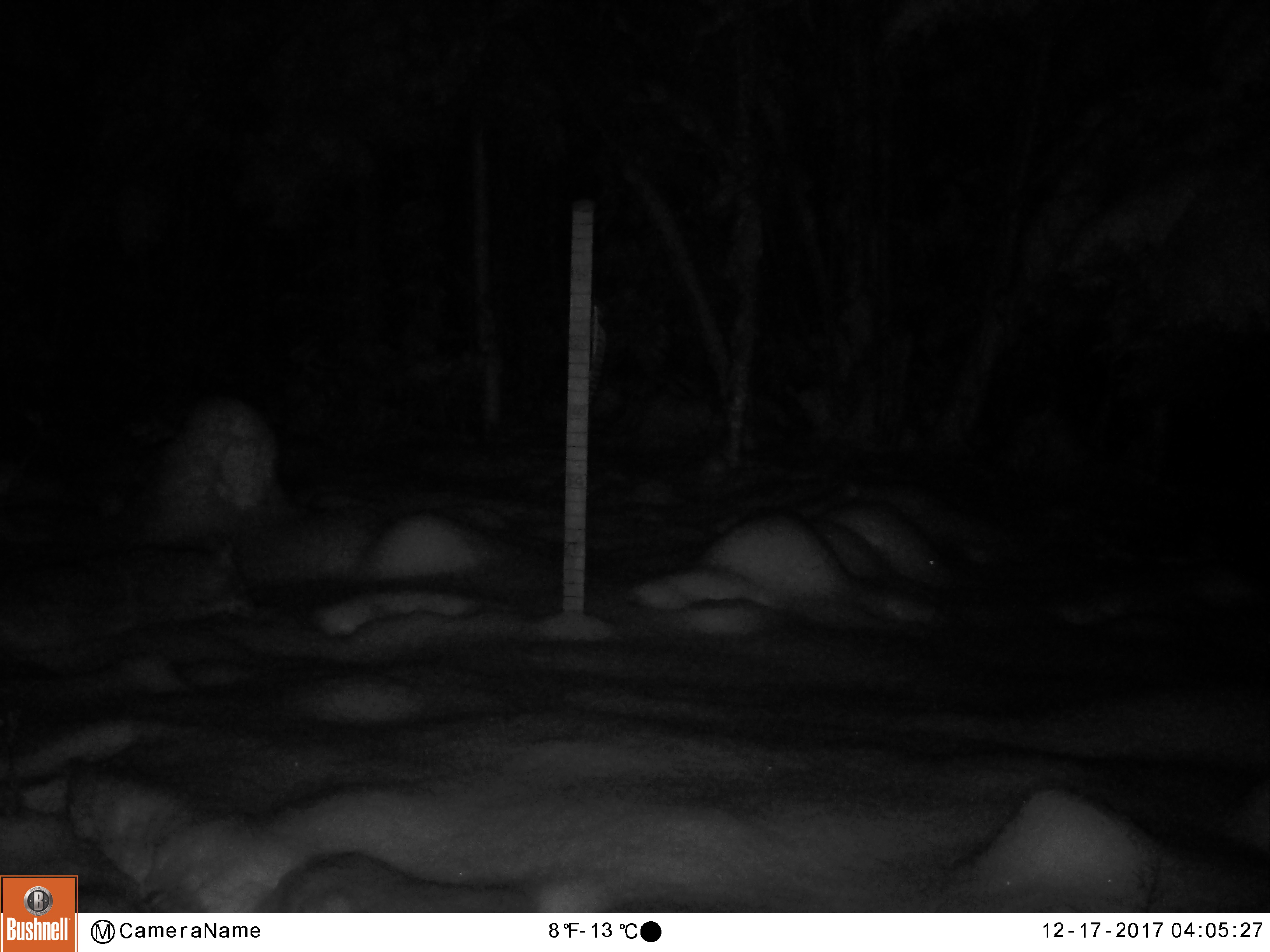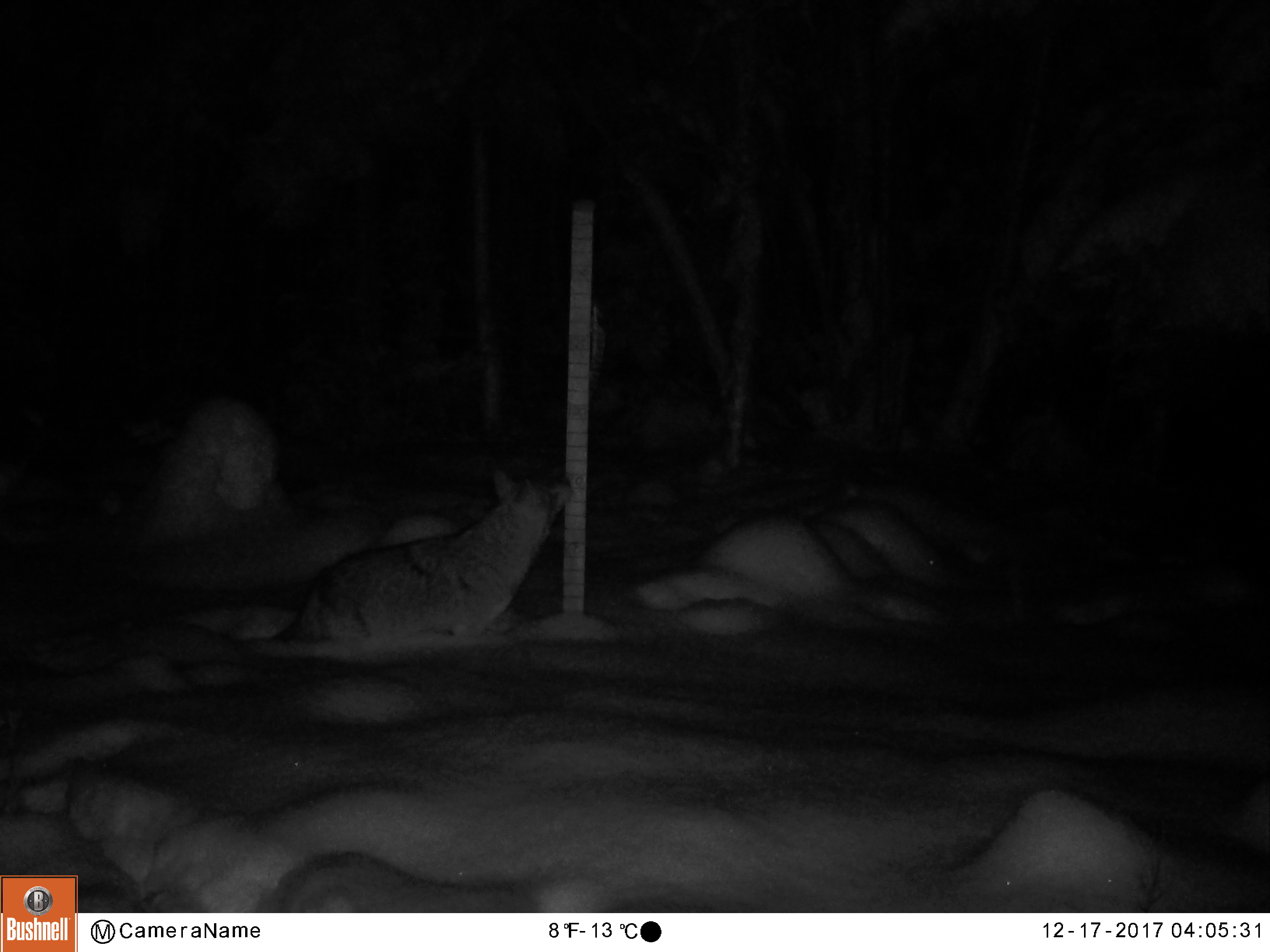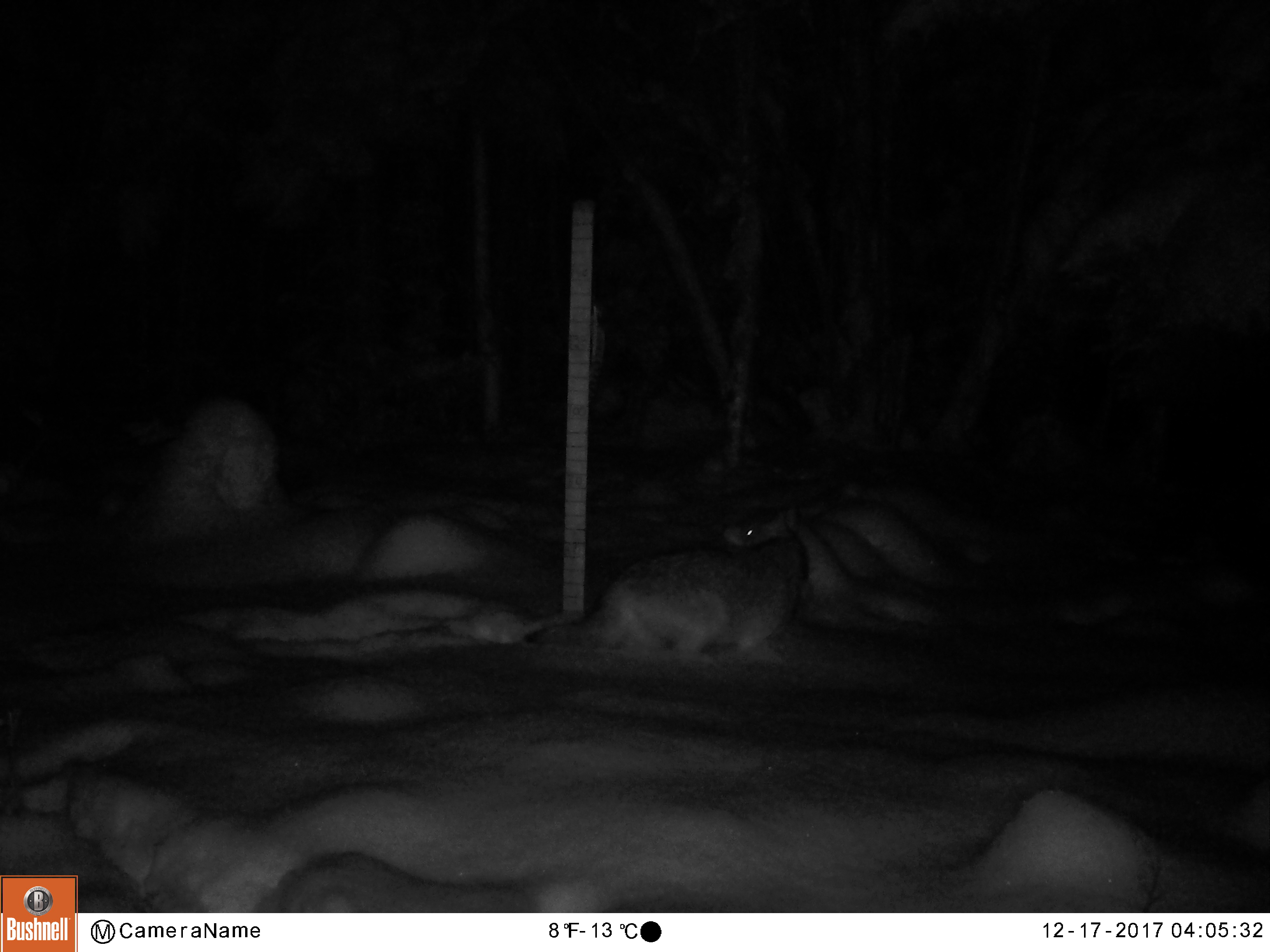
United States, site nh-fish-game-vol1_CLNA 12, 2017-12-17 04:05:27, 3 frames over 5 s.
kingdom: Animalia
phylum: Chordata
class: Mammalia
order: Carnivora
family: Canidae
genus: Canis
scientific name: Canis latrans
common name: coyote